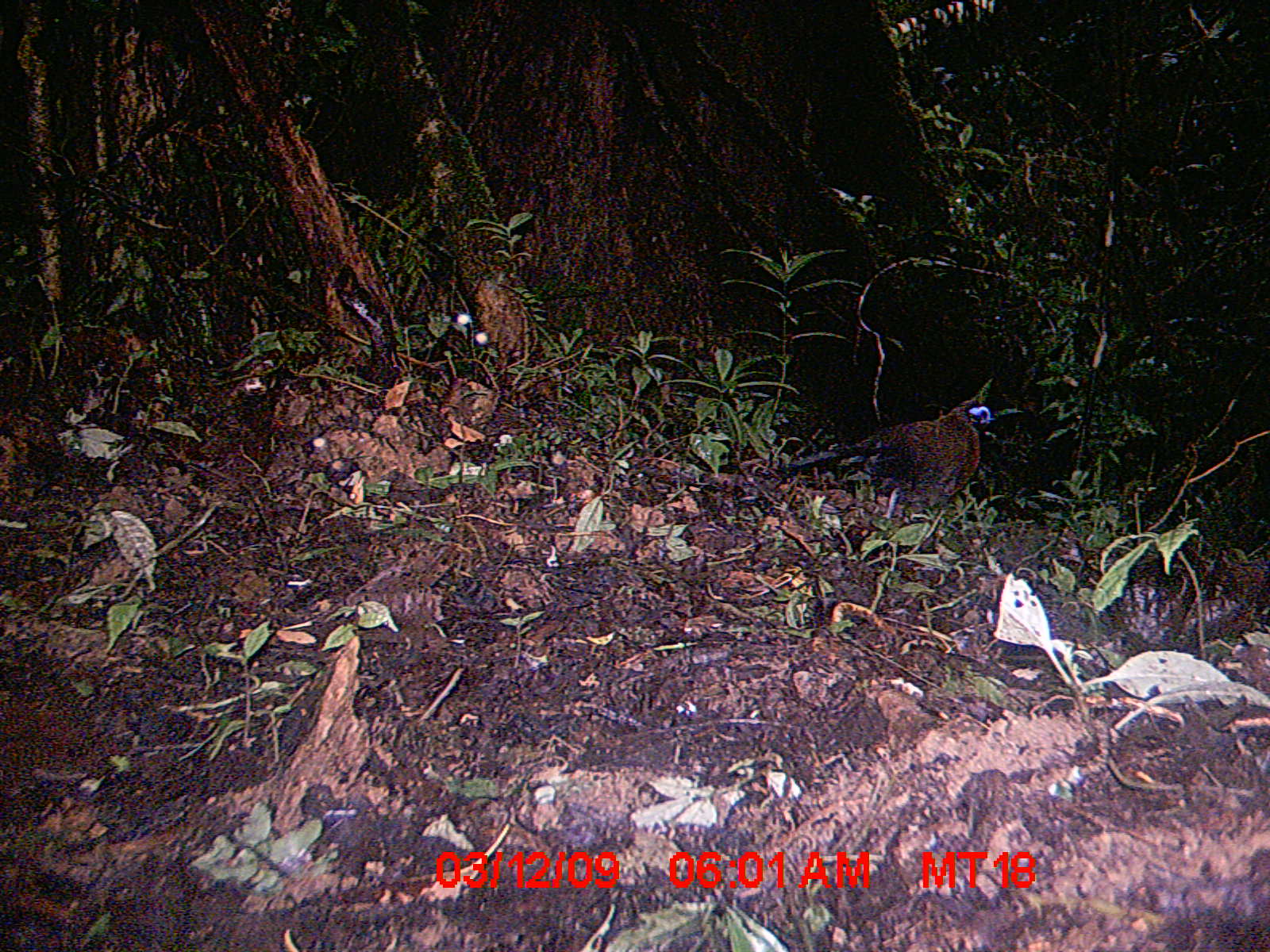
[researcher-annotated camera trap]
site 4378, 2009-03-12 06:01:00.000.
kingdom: Animalia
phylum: Chordata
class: Aves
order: Cuculiformes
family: Cuculidae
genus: Coua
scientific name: Coua serriana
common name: red-breasted coua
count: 1